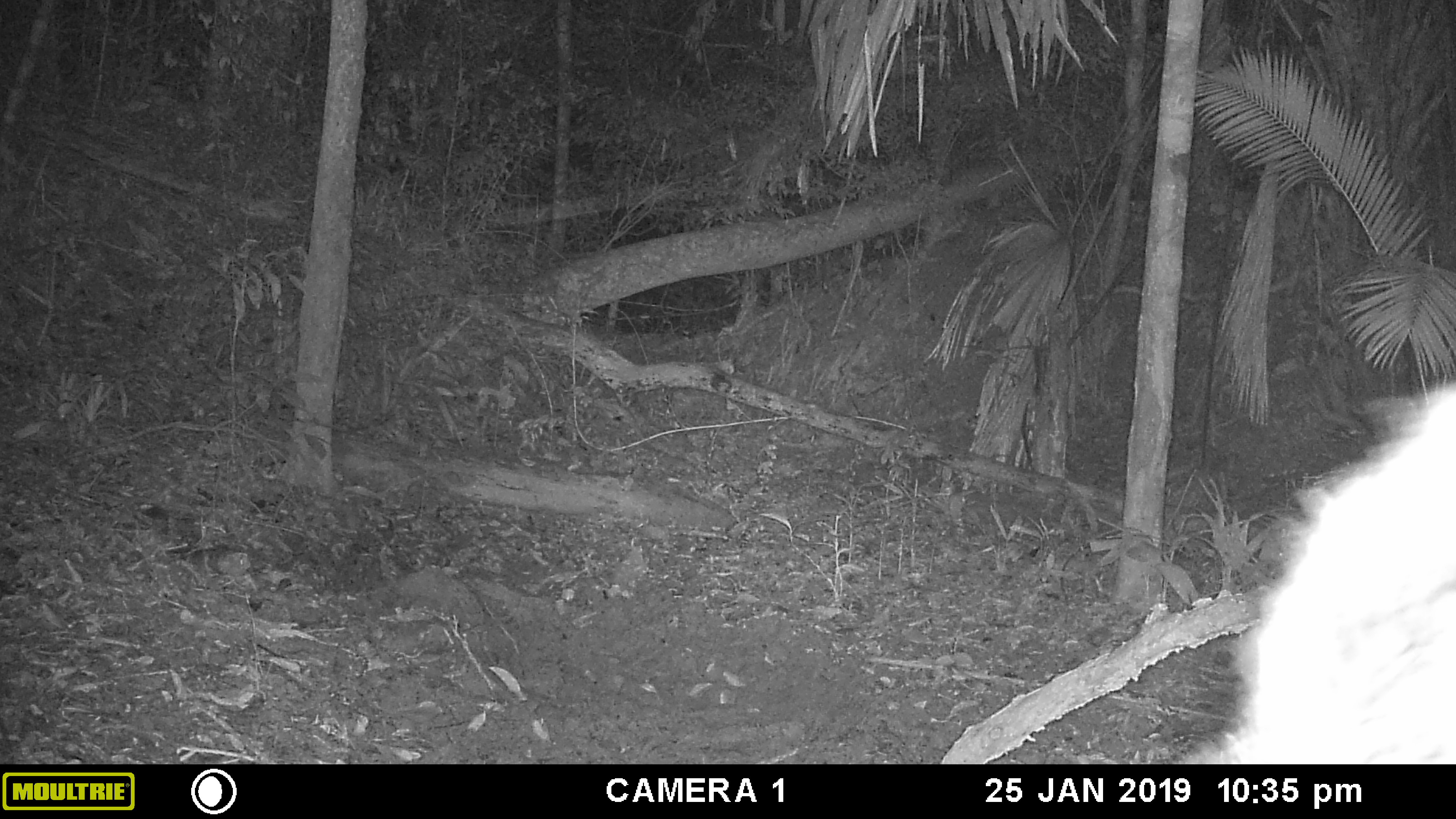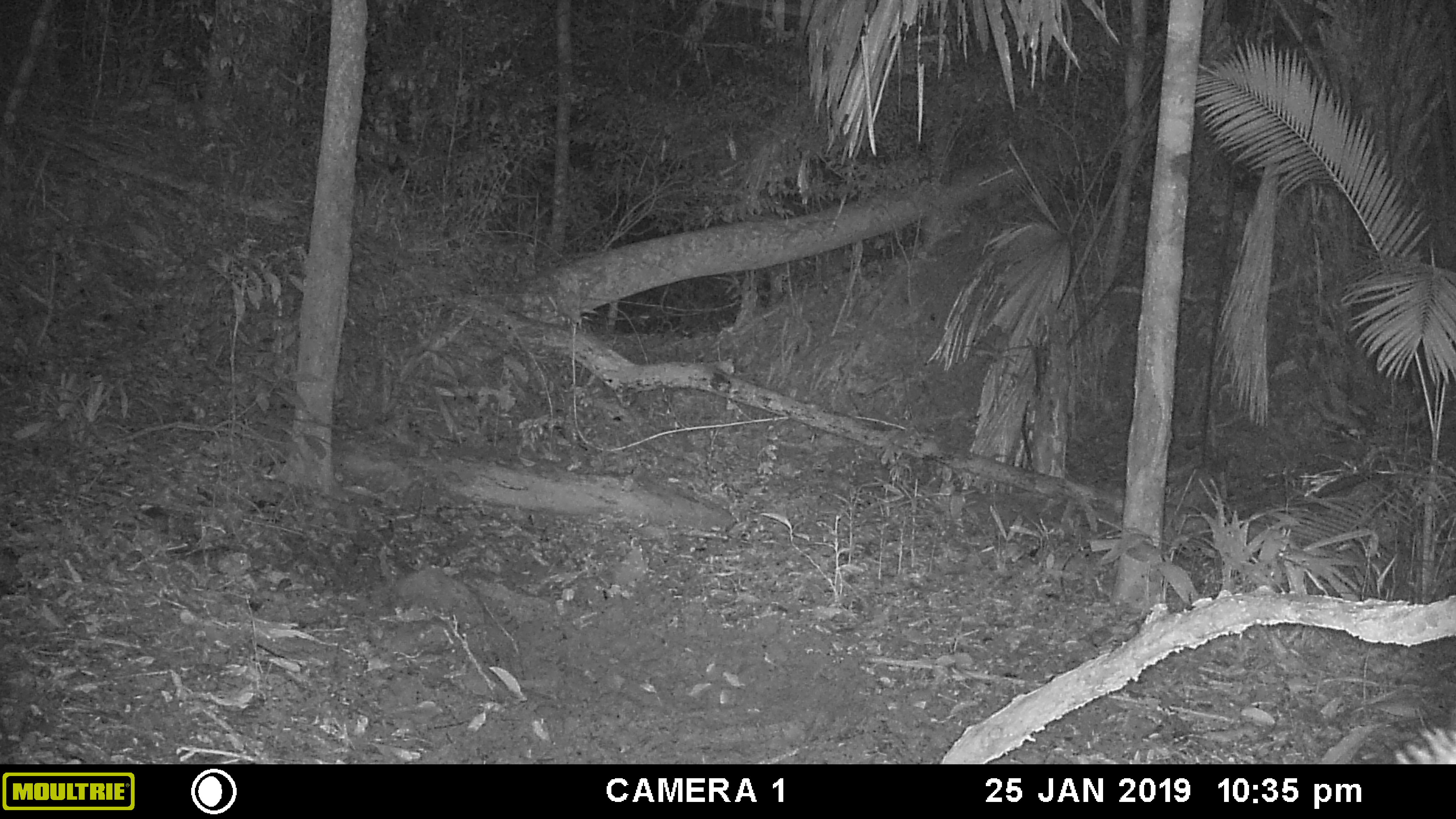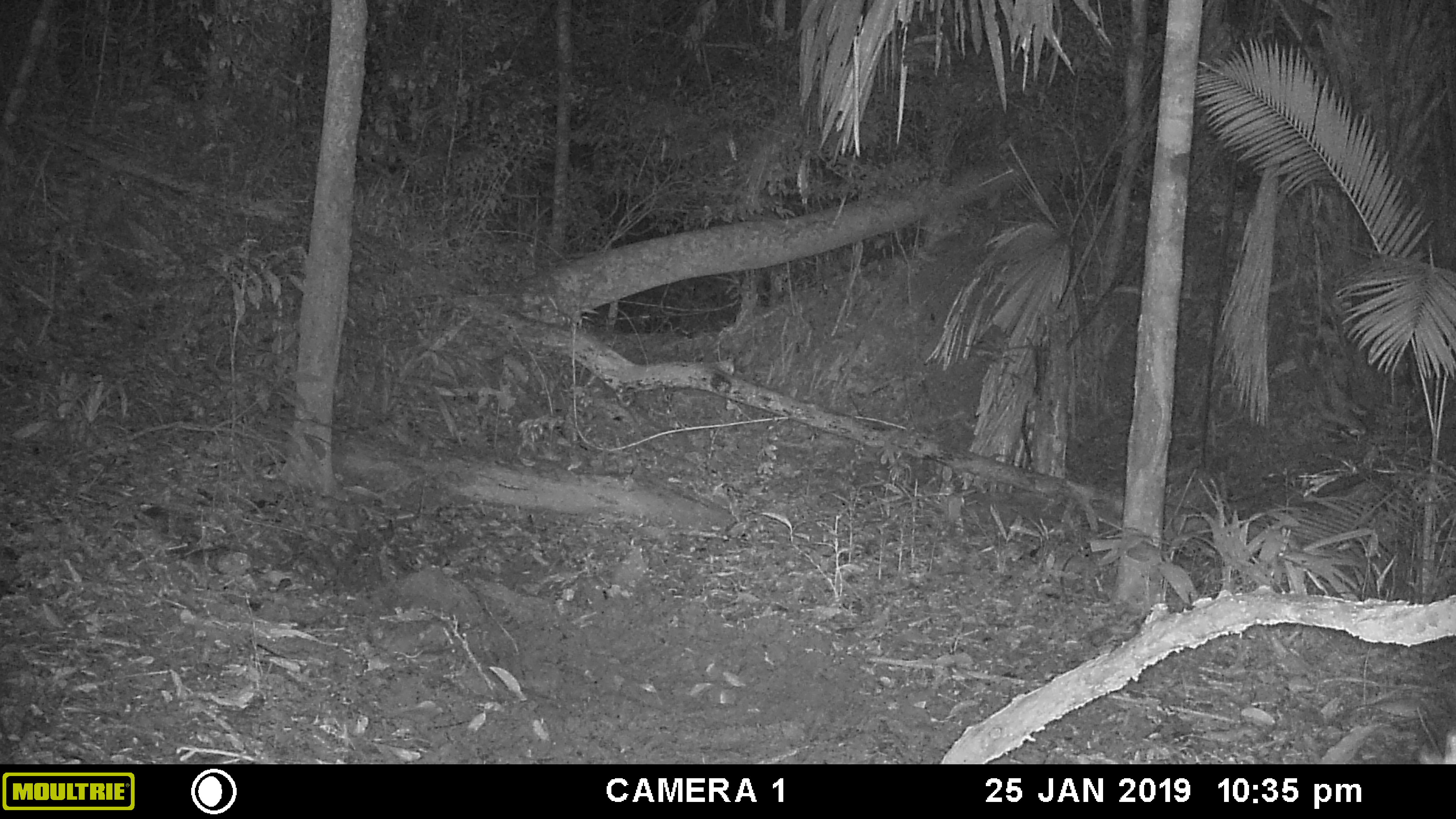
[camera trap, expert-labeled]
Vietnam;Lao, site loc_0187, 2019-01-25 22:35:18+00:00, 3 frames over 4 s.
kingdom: Animalia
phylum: Chordata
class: Mammalia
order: Artiodactyla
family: Suidae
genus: Sus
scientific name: Sus scrofa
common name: eurasian wild pig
Eurasian wild pig (Sus scrofa). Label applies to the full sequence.